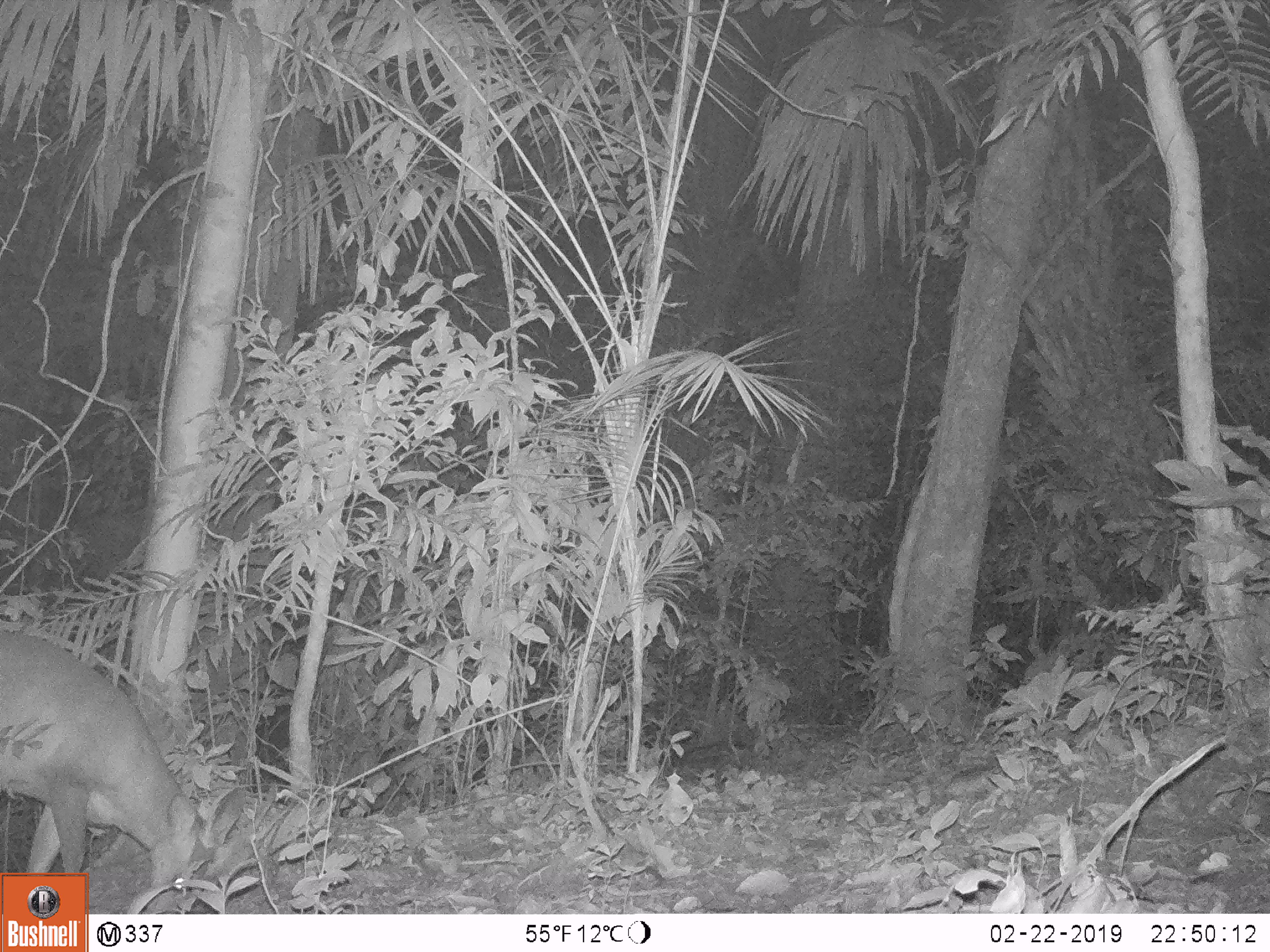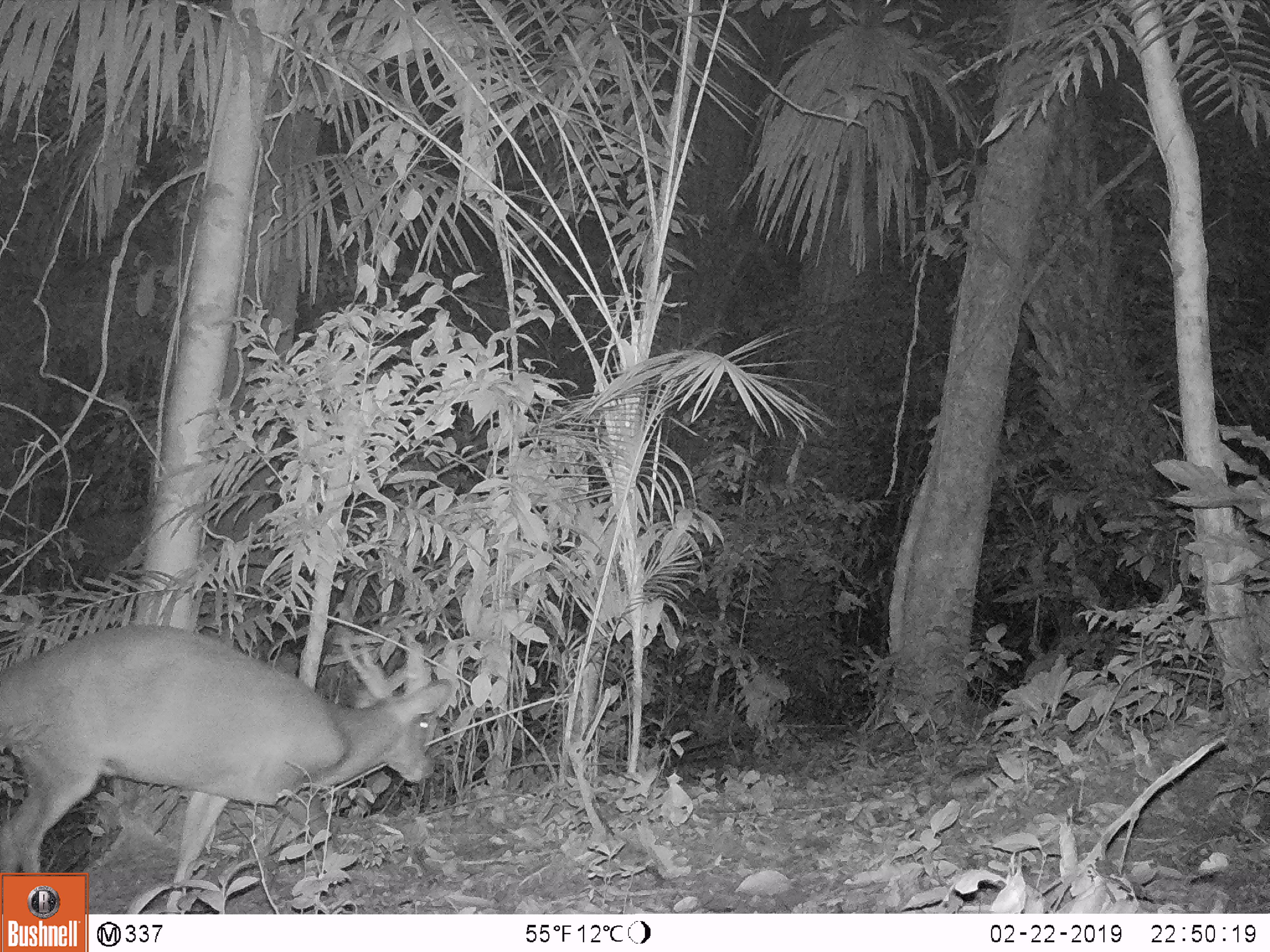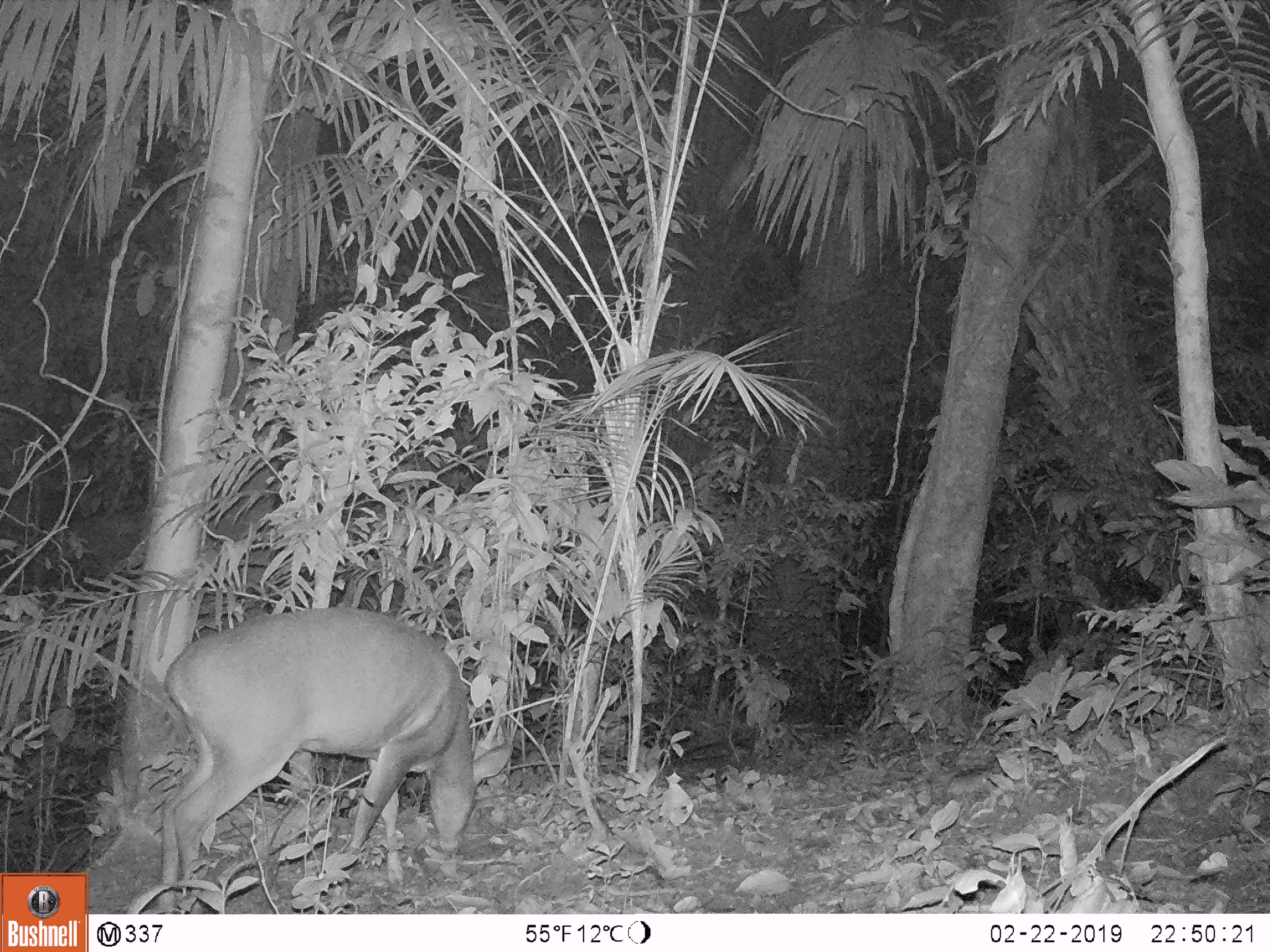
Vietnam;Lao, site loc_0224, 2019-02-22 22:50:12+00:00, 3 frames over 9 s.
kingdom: Animalia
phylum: Chordata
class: Mammalia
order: Artiodactyla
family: Cervidae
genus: Muntiacus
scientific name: Muntiacus vuquangensis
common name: large-antlered muntjac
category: large antlered muntjac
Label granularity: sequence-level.